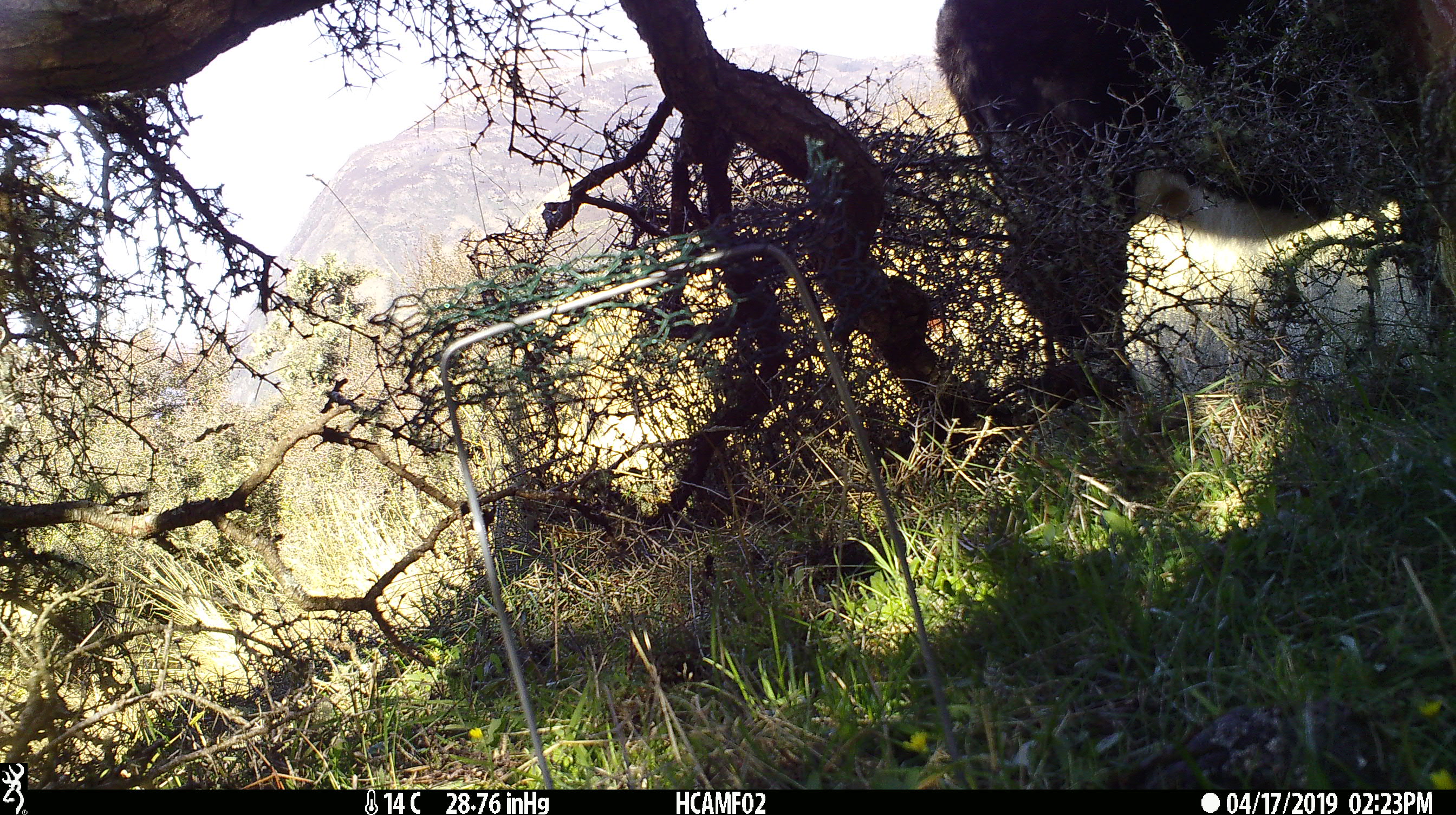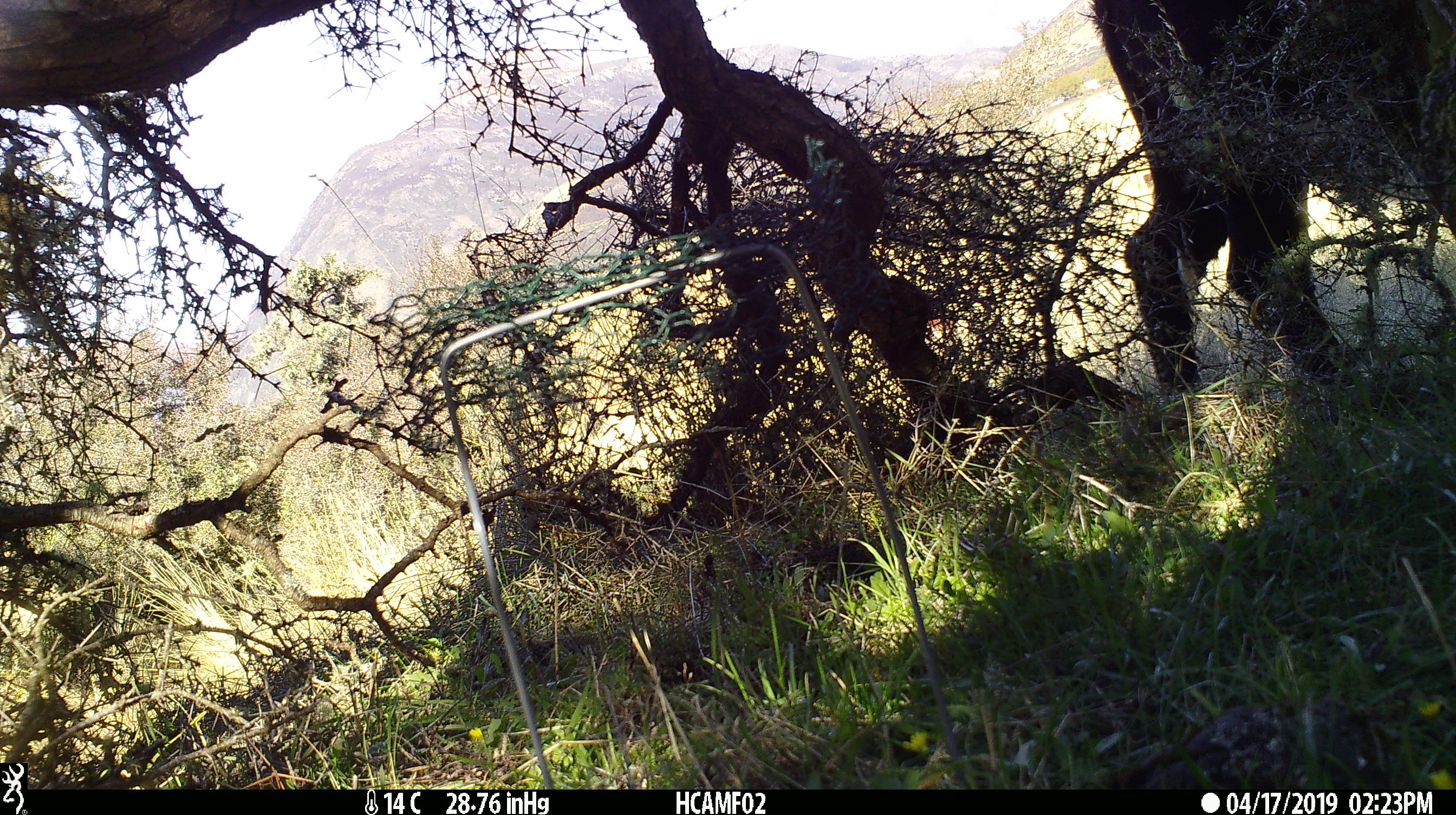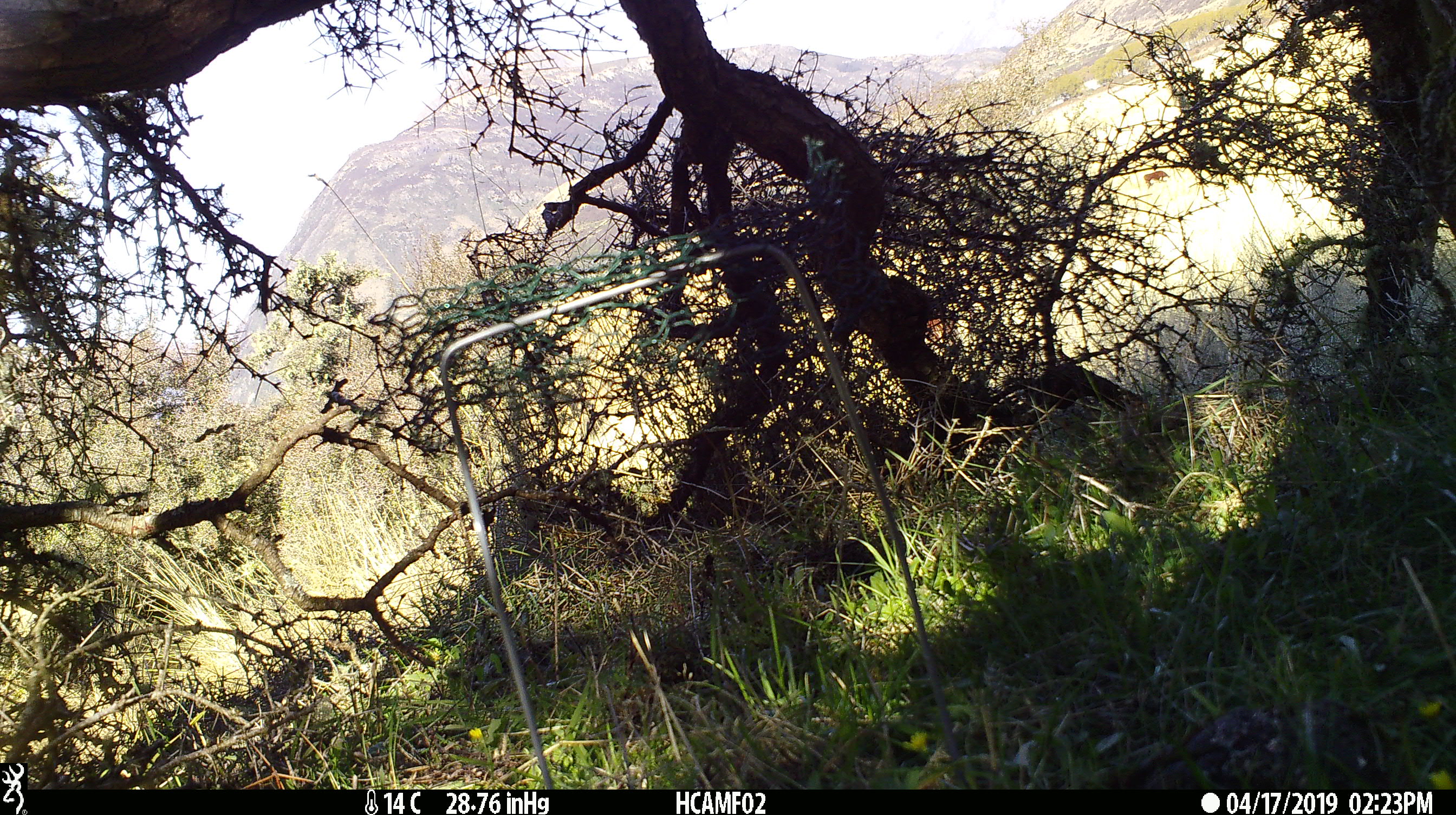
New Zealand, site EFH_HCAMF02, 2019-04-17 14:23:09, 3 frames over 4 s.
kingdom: Animalia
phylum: Chordata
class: Mammalia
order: Artiodactyla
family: Bovidae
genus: Bos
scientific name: Bos taurus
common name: domestic cow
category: cow